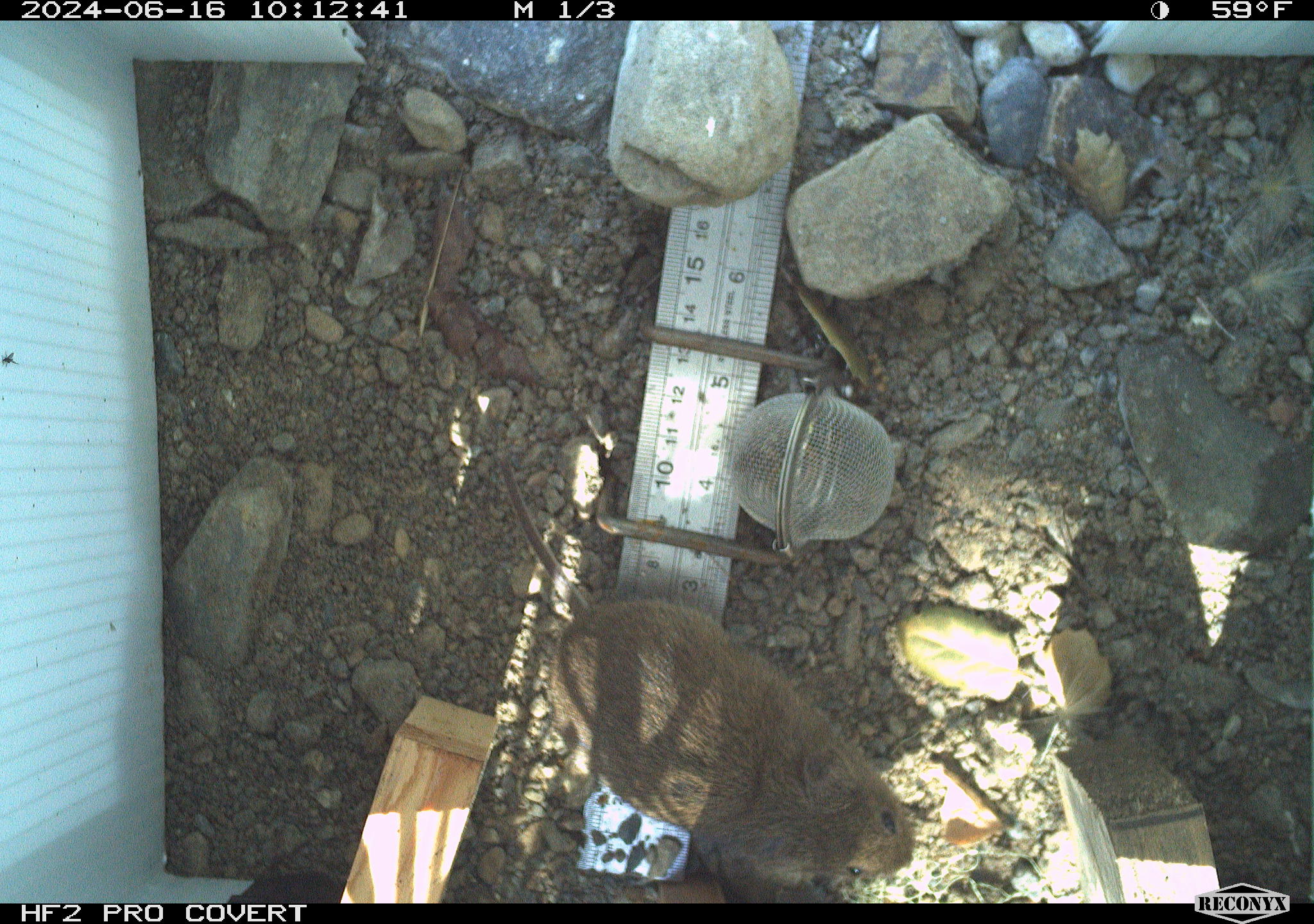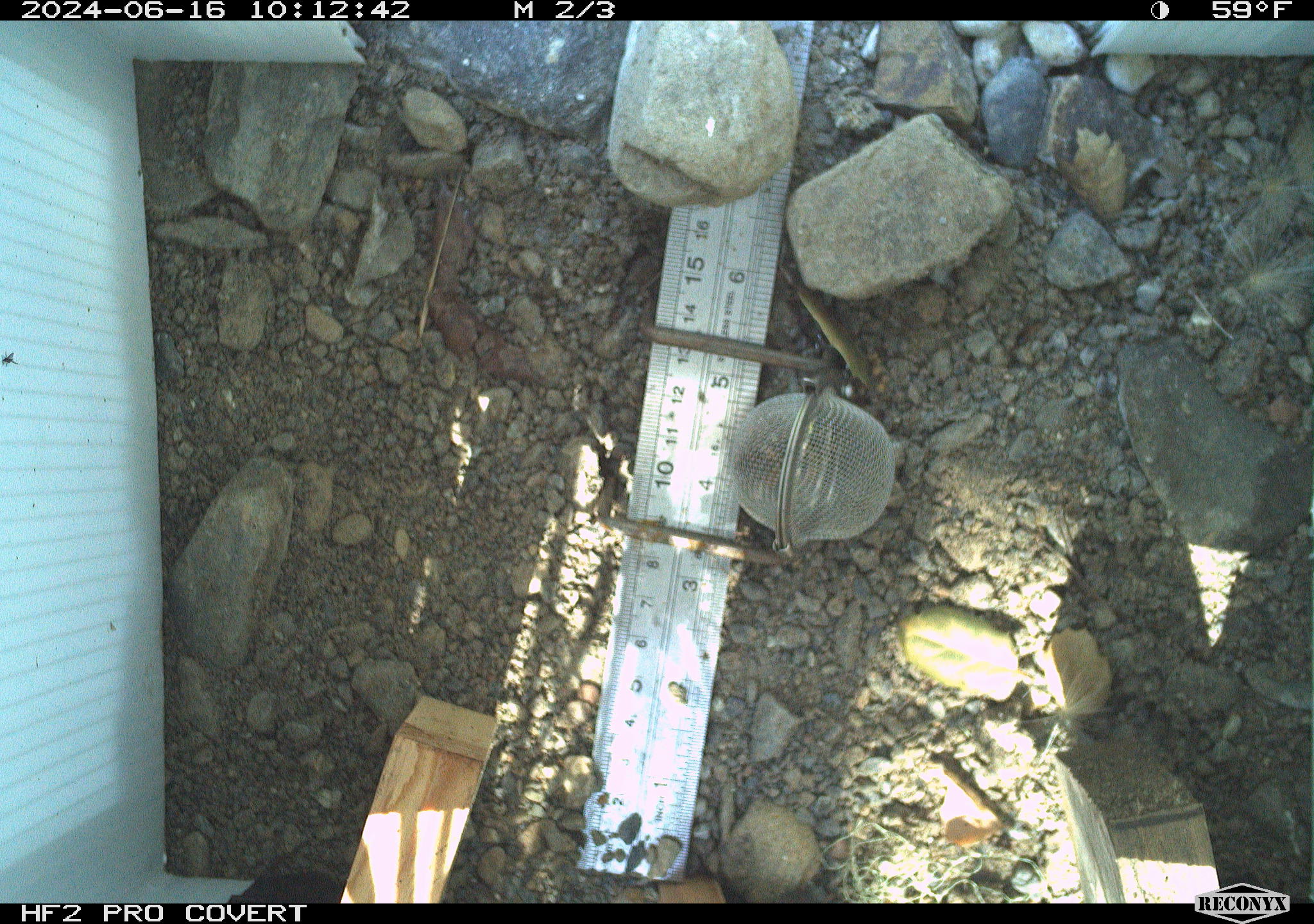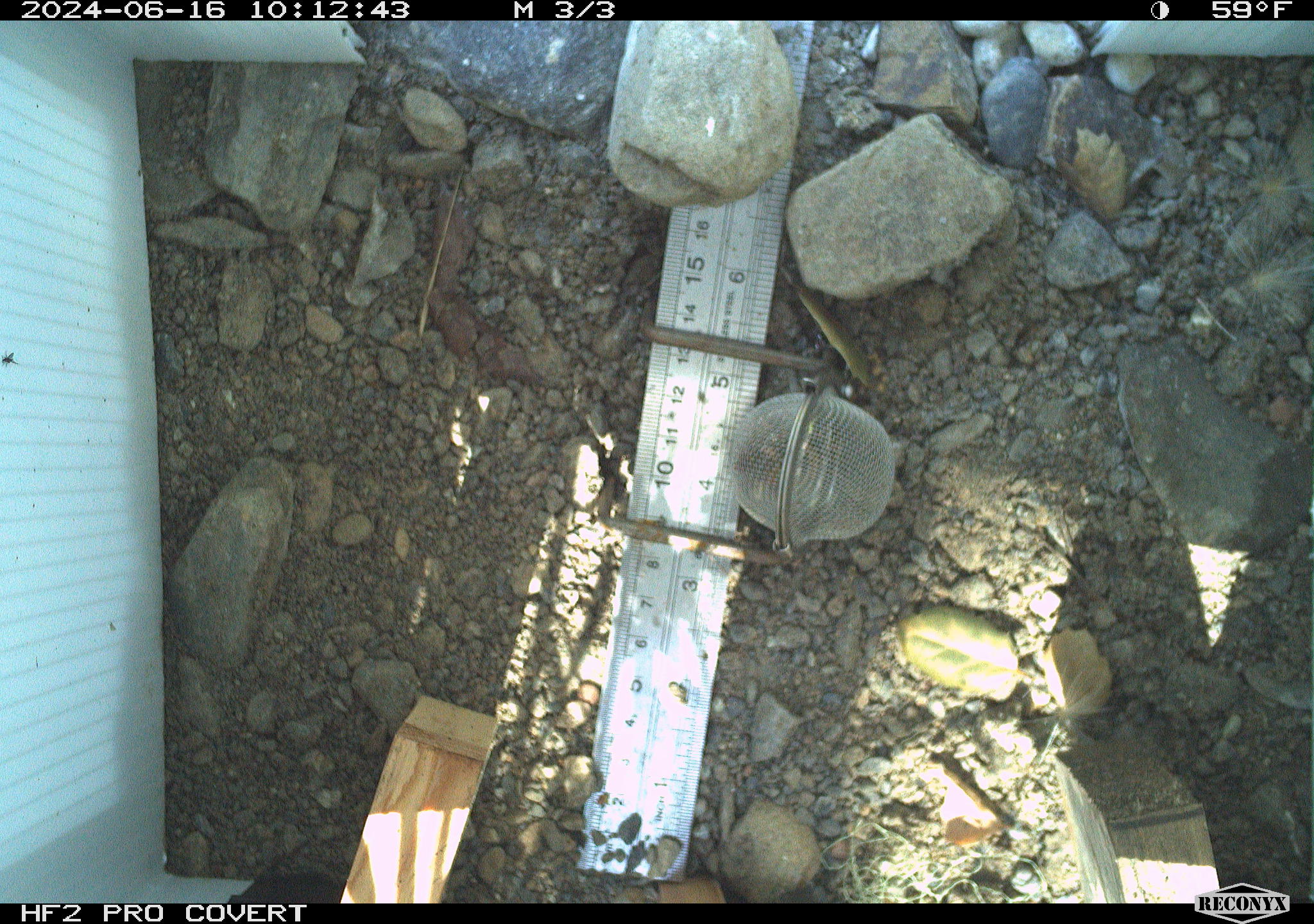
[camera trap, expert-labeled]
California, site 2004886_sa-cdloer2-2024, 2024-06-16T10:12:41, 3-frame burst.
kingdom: Animalia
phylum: Chordata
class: Mammalia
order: Rodentia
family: Cricetidae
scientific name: Arvicolinae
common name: voles, lemmings, and muskrats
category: arvicolinae subfamily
Arvicolinae subfamily (voles, lemmings, and muskrats) (Arvicolinae).